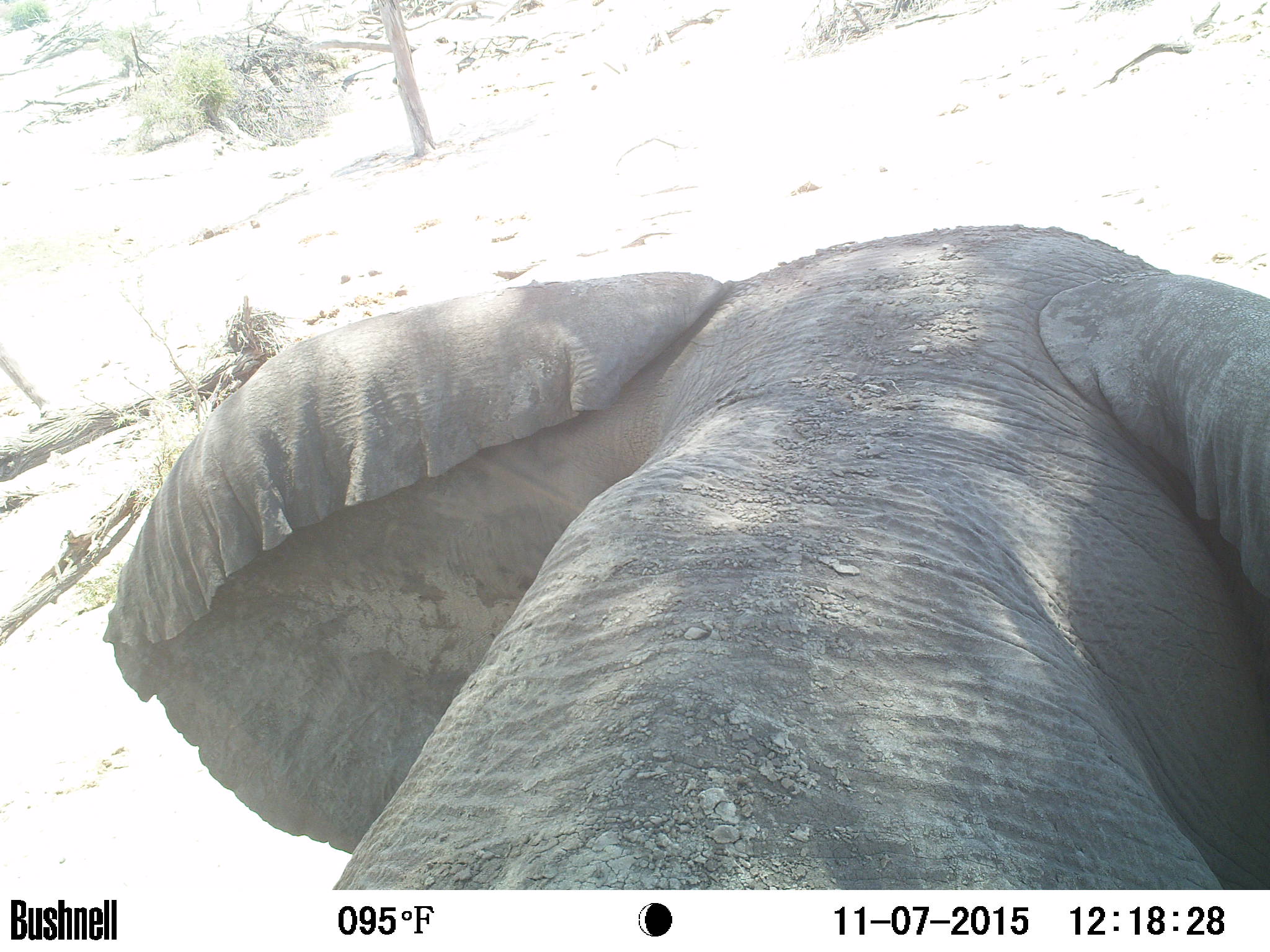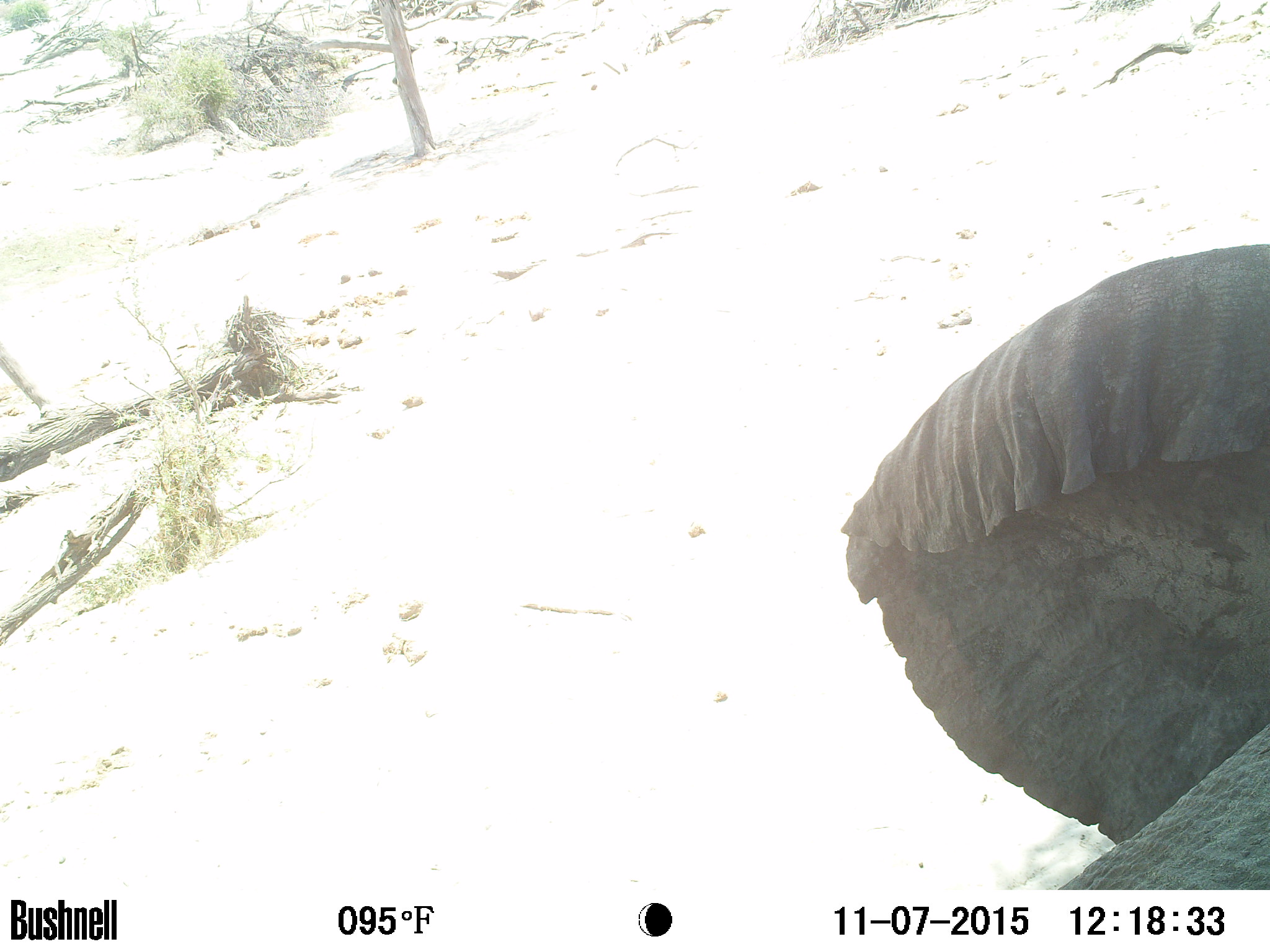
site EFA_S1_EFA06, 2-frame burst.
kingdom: Animalia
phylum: Chordata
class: Mammalia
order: Proboscidea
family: Elephantidae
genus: Loxodonta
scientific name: Loxodonta africana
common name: african bush elephant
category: elephant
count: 1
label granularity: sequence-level